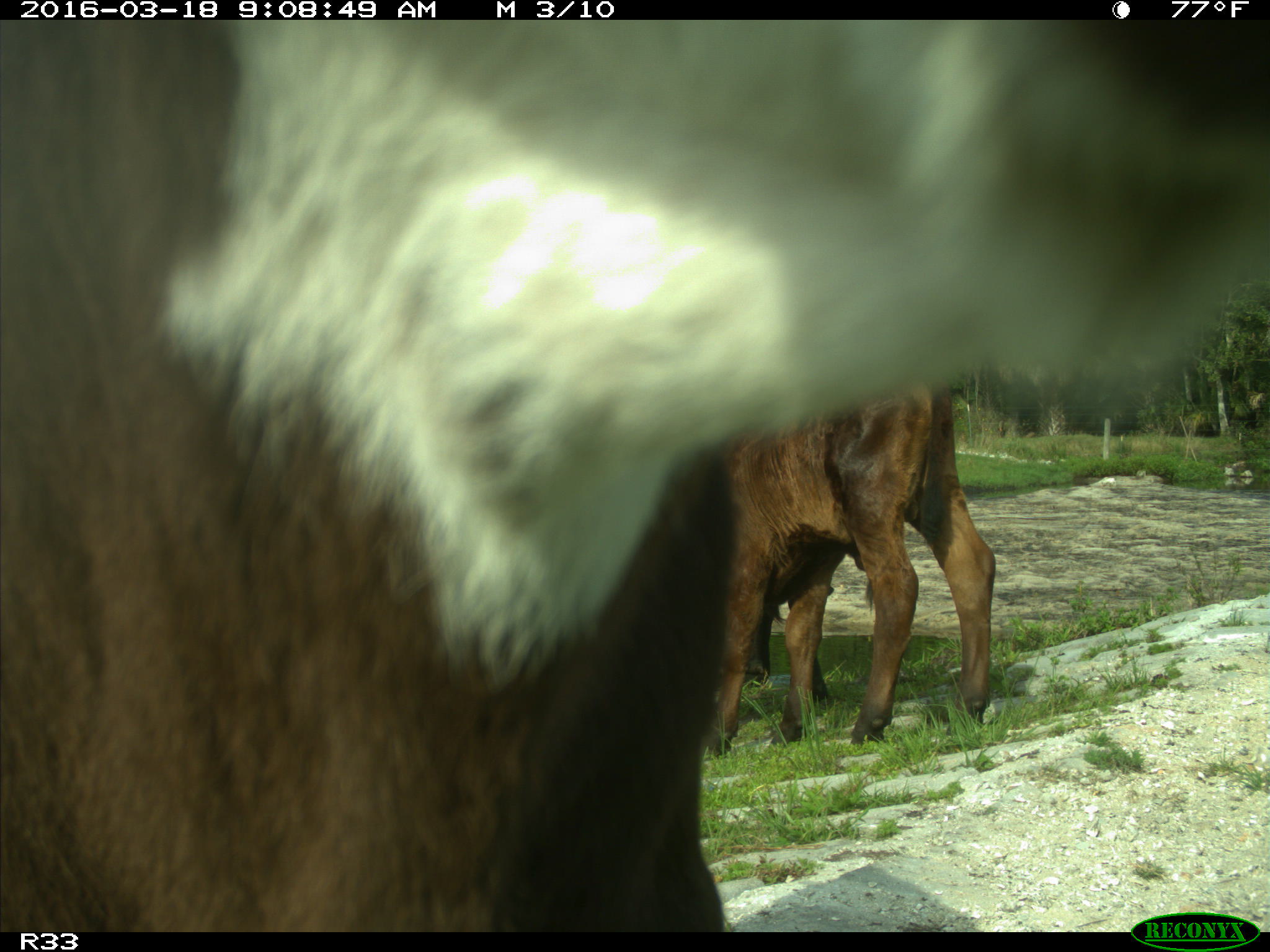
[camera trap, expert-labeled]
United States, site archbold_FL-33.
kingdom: Animalia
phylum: Chordata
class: Mammalia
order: Artiodactyla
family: Bovidae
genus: Bos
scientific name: Bos taurus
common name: domestic cow